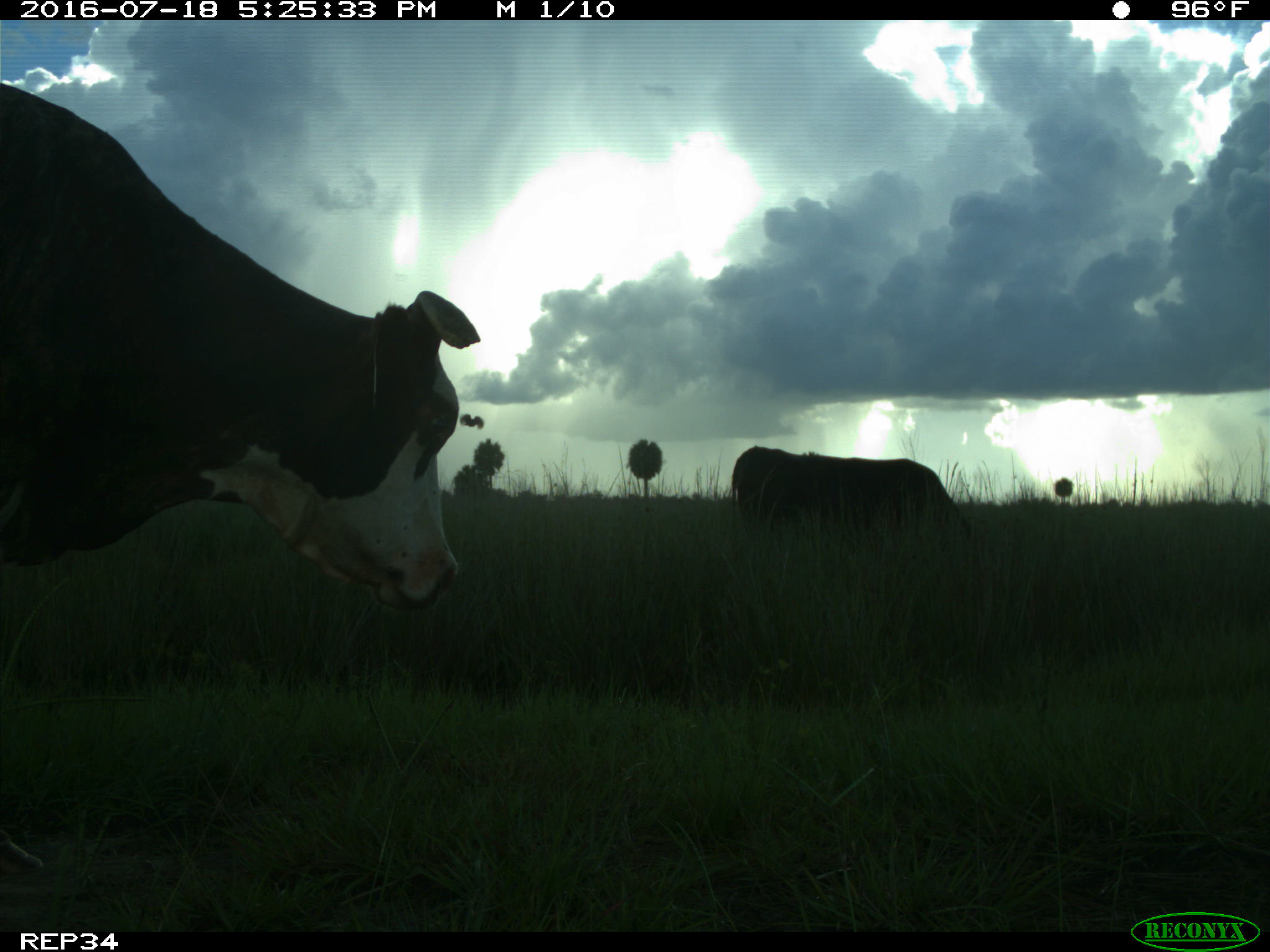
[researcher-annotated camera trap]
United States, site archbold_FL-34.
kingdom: Animalia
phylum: Chordata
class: Mammalia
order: Artiodactyla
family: Bovidae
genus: Bos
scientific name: Bos taurus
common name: domestic cow